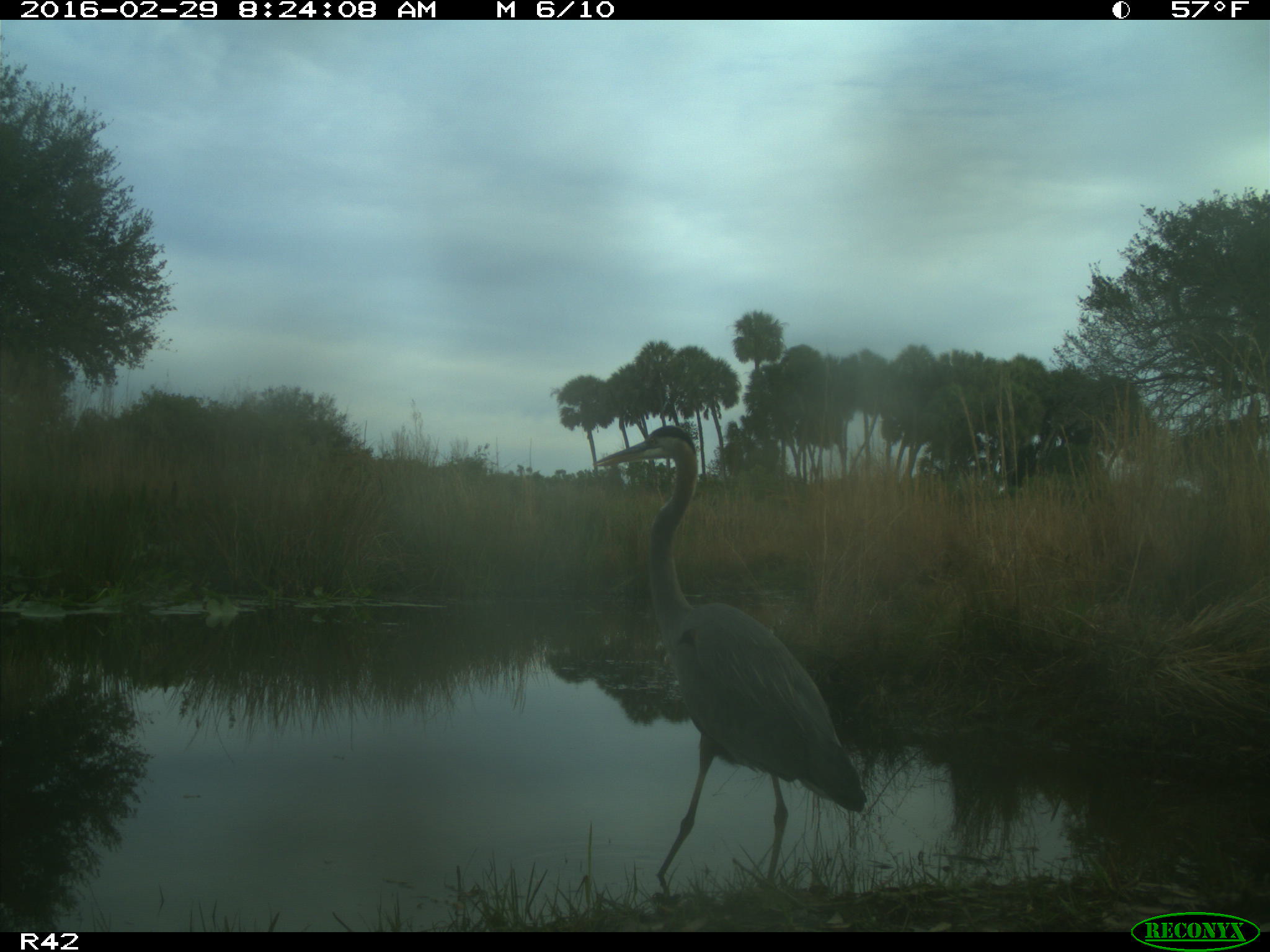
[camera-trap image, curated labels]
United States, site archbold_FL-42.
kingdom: Animalia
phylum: Chordata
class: Aves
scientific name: Aves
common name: birds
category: unidentified bird